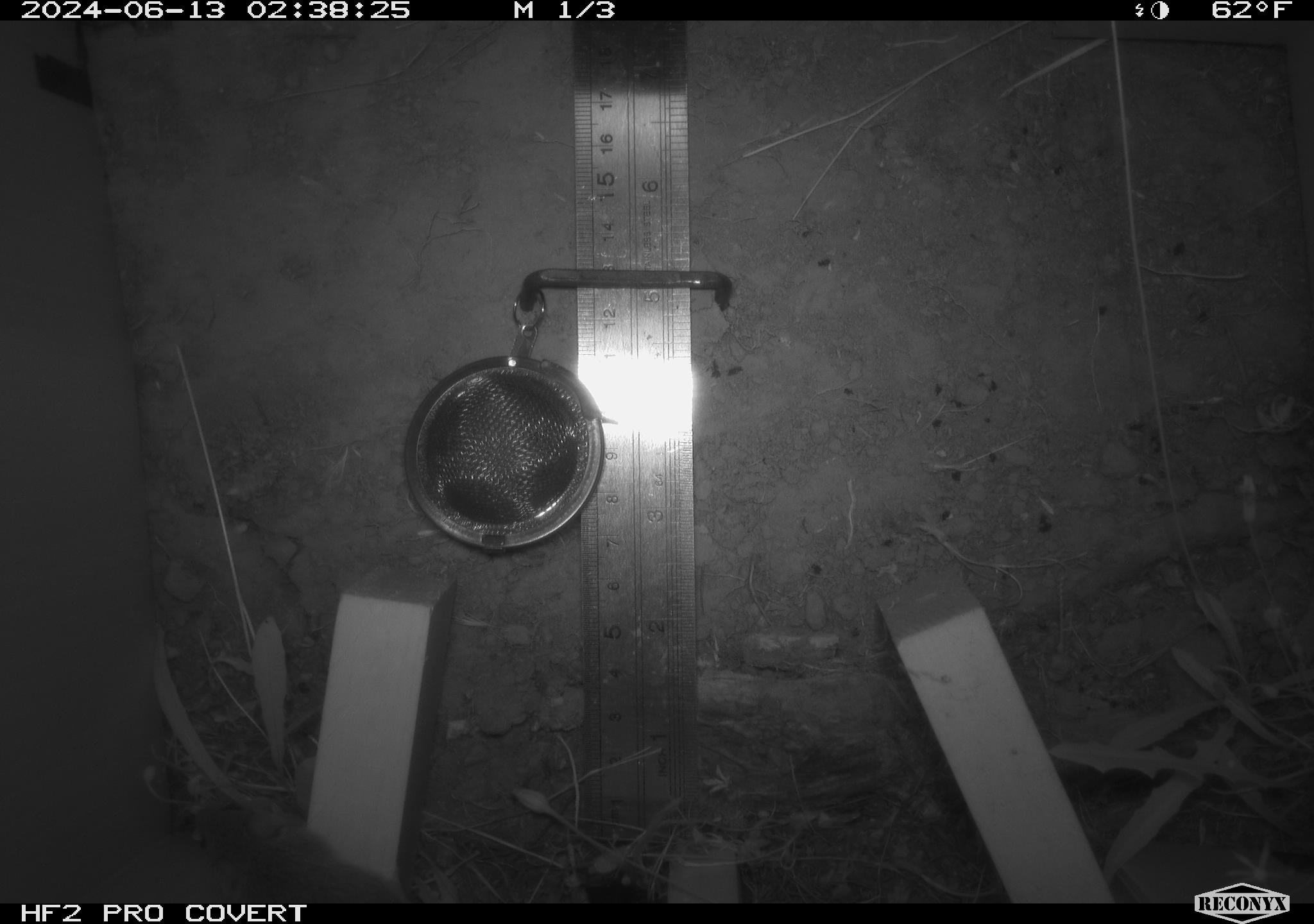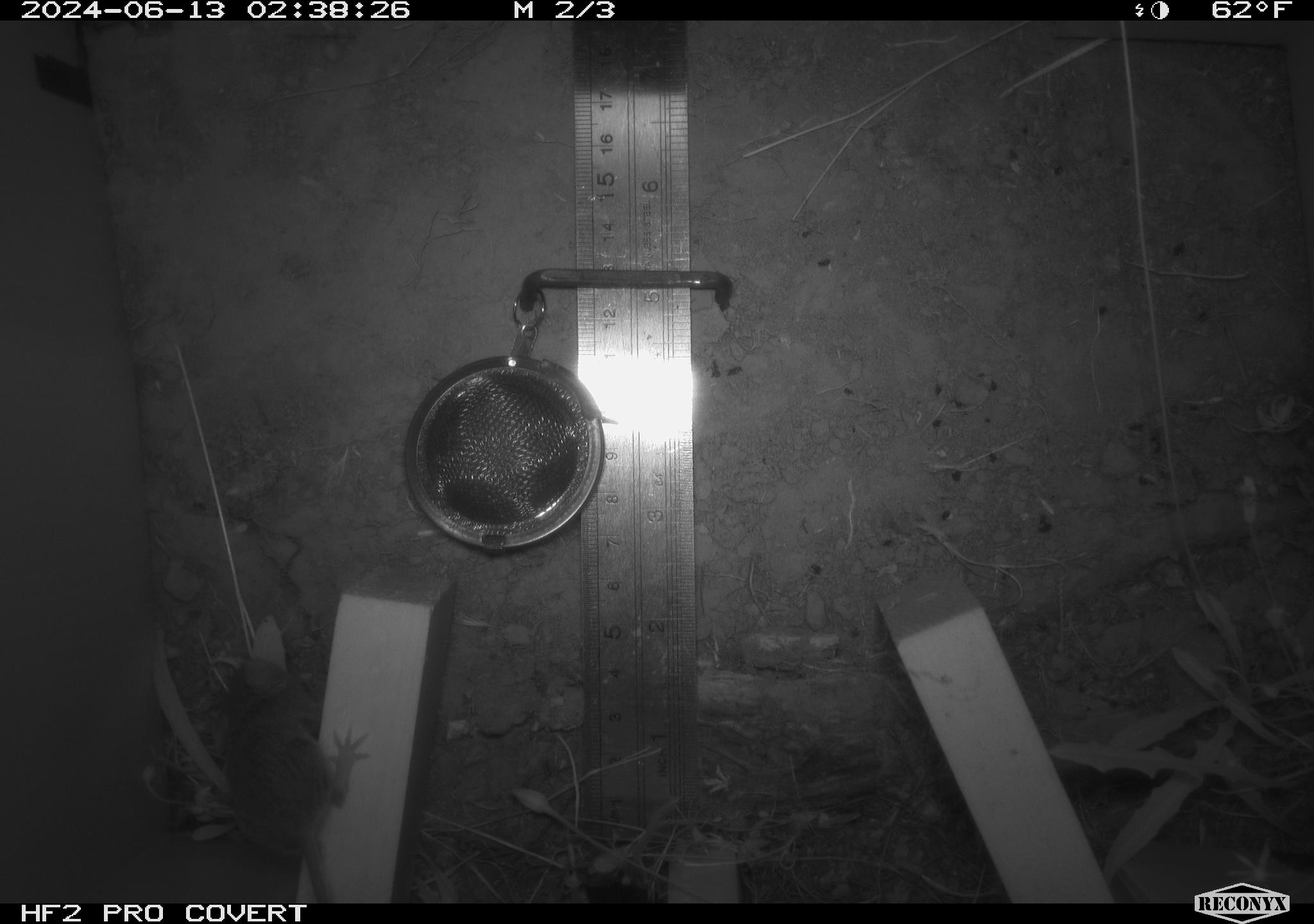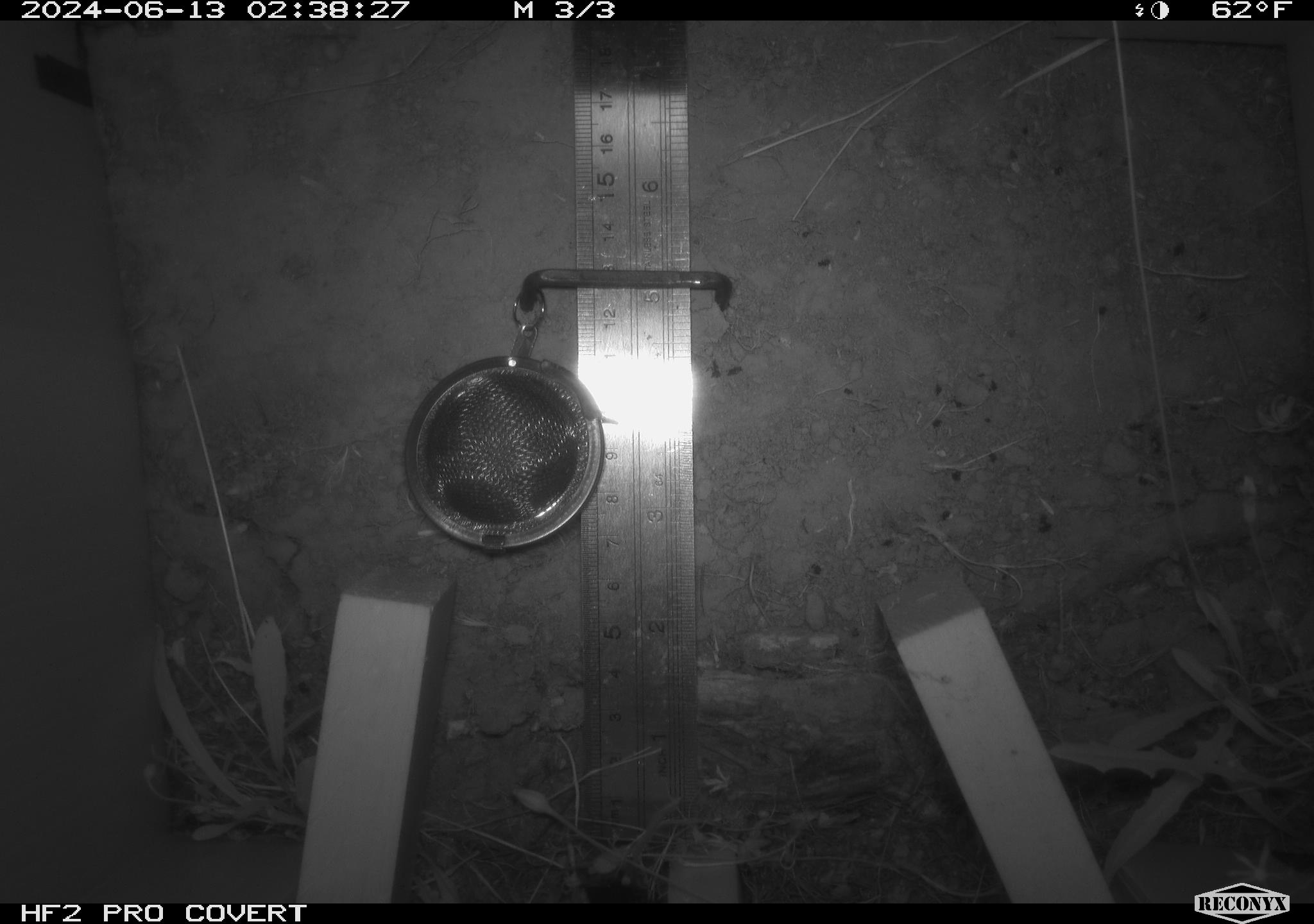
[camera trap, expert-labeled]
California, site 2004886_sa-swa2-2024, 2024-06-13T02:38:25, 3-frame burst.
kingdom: Animalia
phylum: Chordata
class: Mammalia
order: Rodentia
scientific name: Rodentia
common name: mouse species